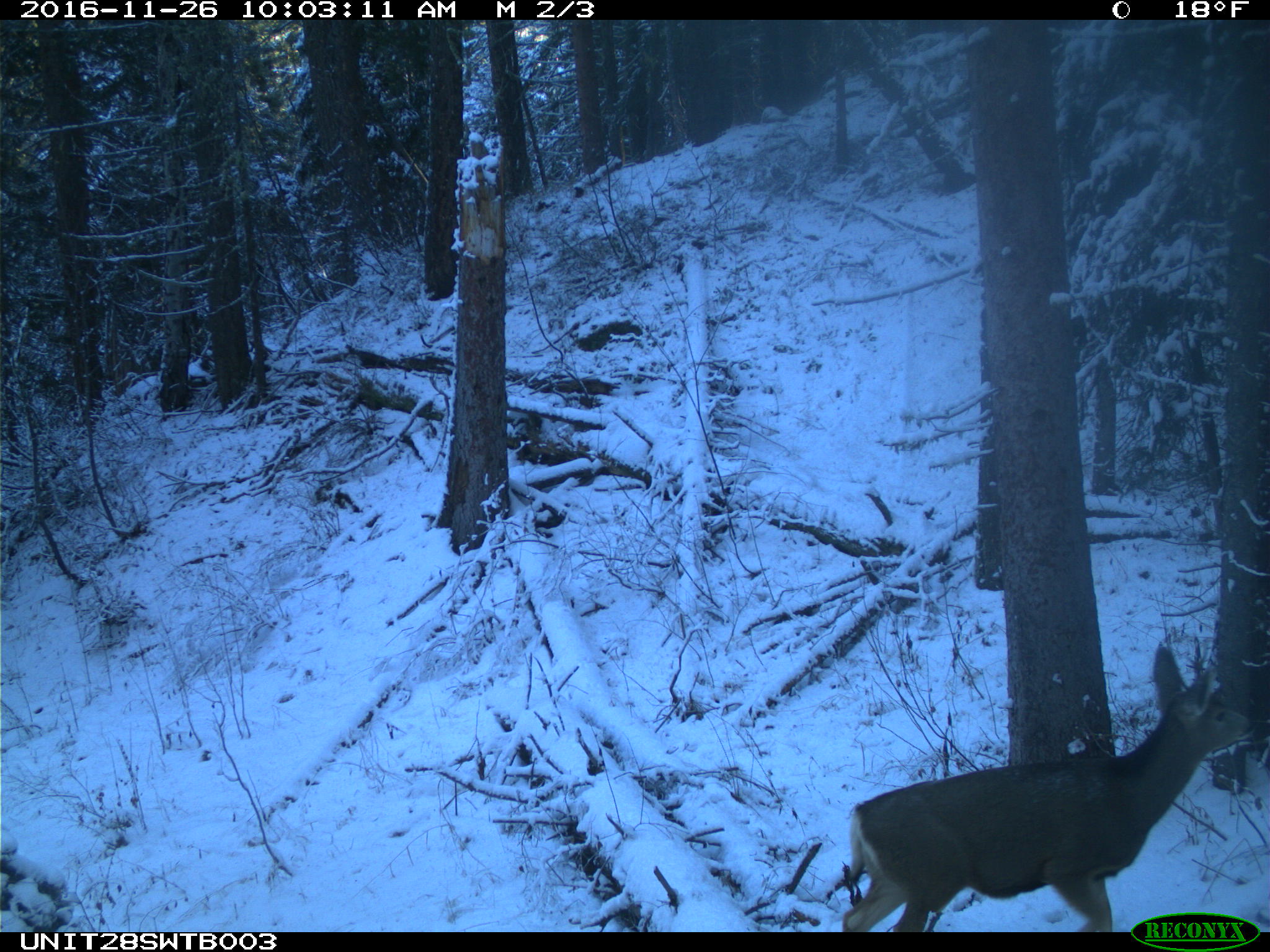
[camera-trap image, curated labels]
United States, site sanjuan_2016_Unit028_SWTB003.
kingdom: Animalia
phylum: Chordata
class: Mammalia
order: Artiodactyla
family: Cervidae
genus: Odocoileus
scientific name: Odocoileus hemionus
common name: mule deer